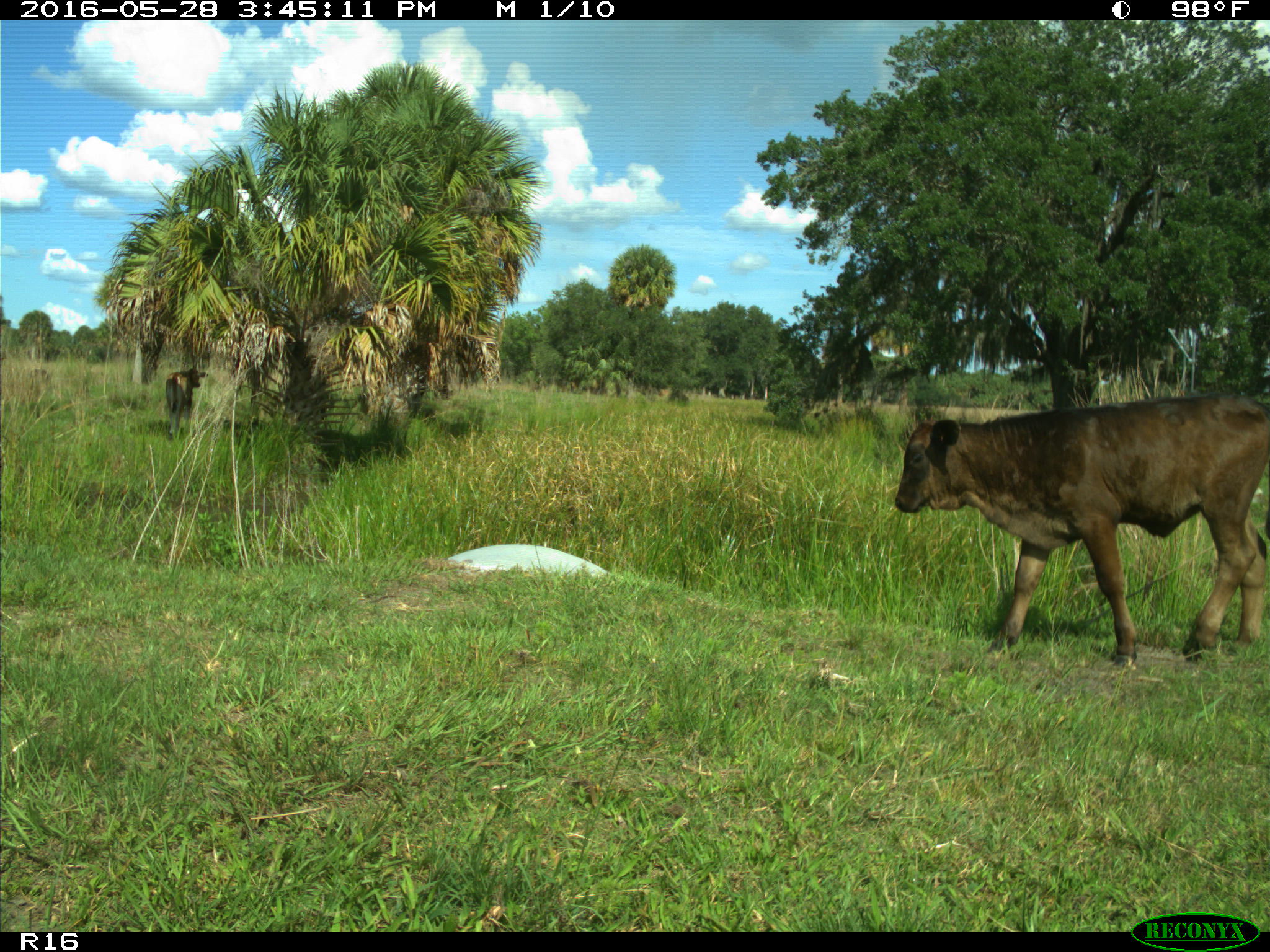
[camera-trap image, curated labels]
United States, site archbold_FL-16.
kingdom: Animalia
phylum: Chordata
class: Mammalia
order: Artiodactyla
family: Bovidae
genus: Bos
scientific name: Bos taurus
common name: domestic cow